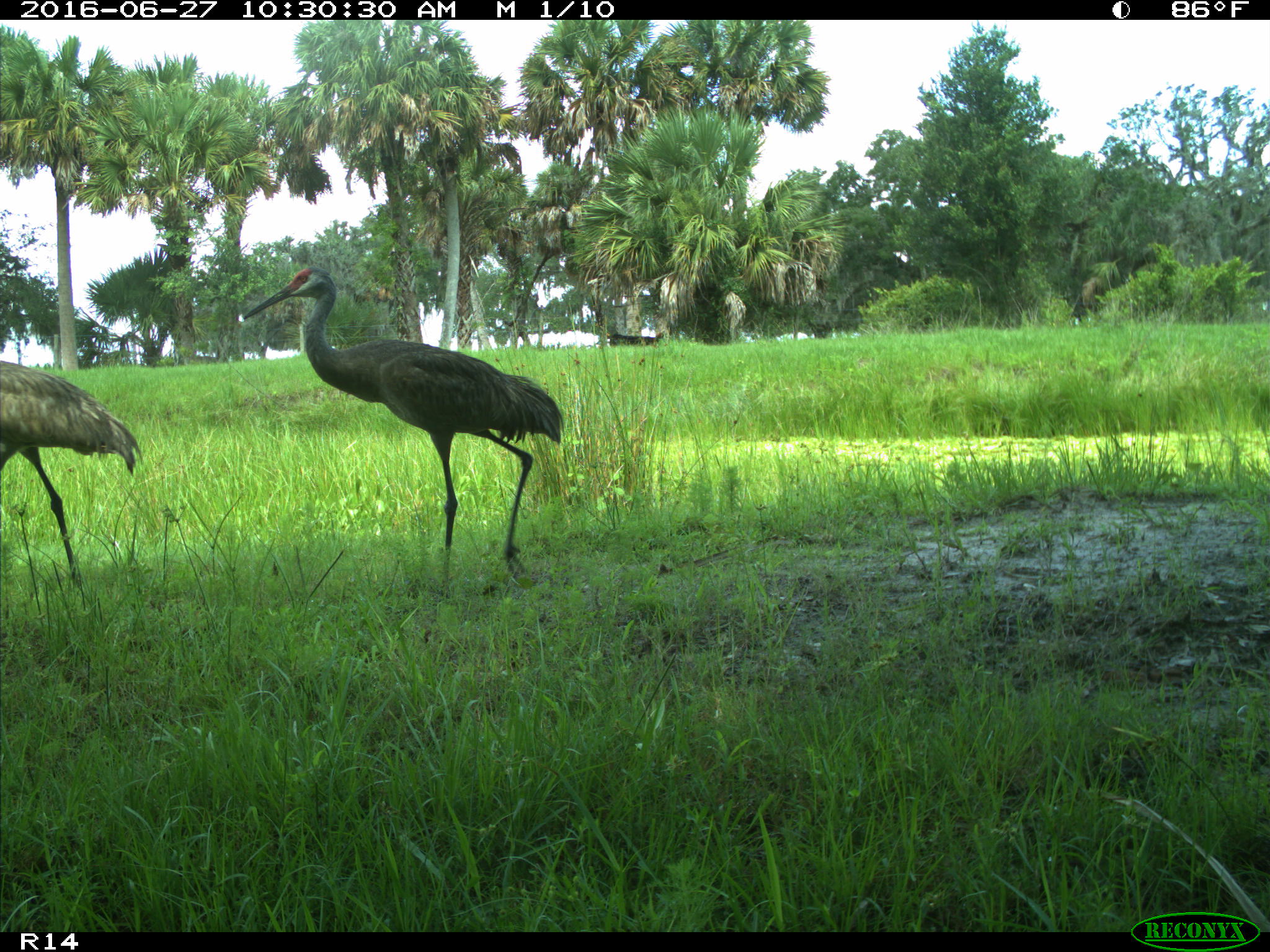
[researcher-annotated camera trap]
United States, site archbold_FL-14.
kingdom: Animalia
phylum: Chordata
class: Aves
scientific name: Aves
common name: birds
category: unidentified bird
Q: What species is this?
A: Unidentified bird (birds) (Aves).